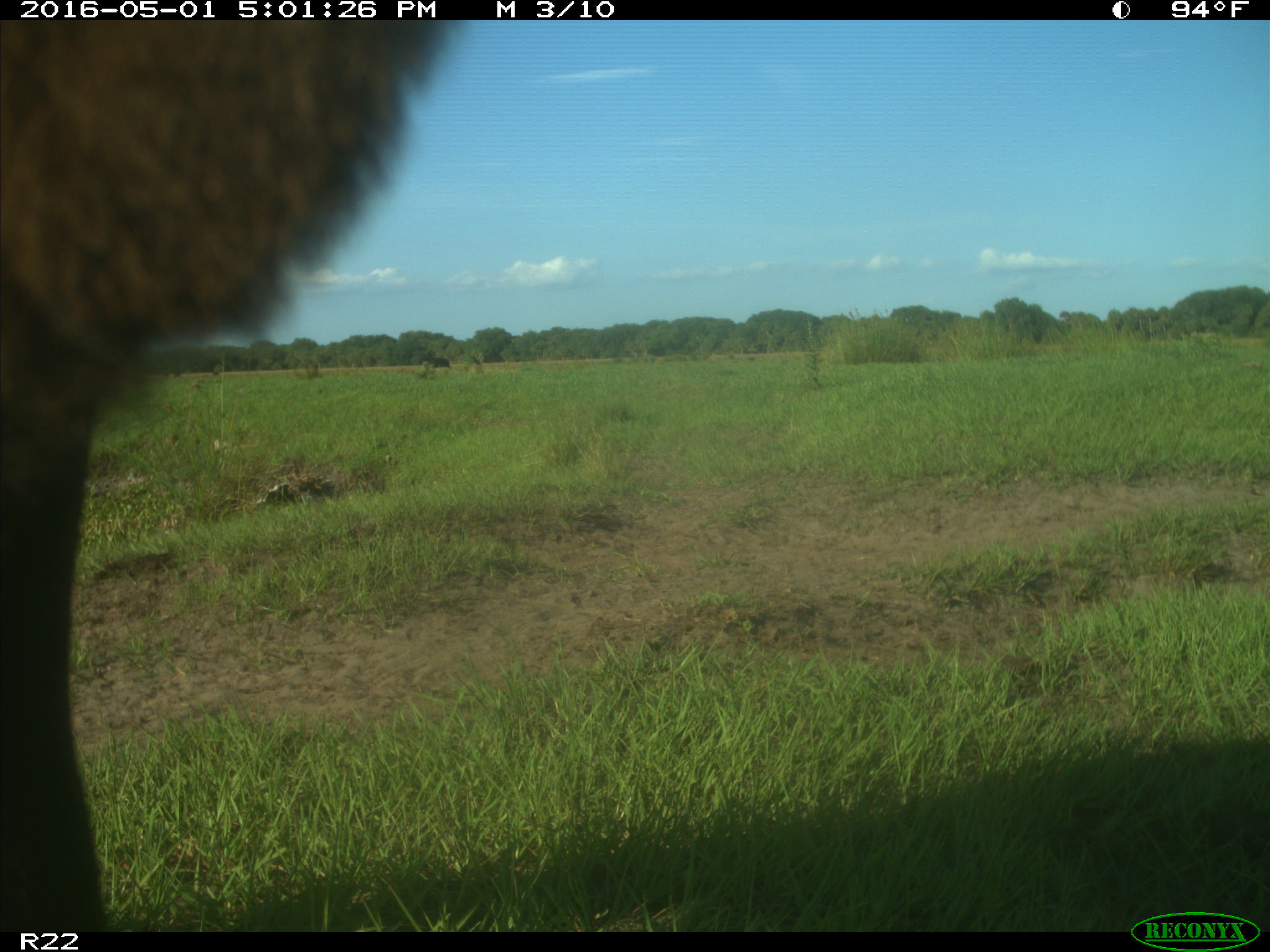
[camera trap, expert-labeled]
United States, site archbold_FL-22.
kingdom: Animalia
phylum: Chordata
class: Mammalia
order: Artiodactyla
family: Bovidae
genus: Bos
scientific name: Bos taurus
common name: domestic cow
Bos taurus (domestic cow).